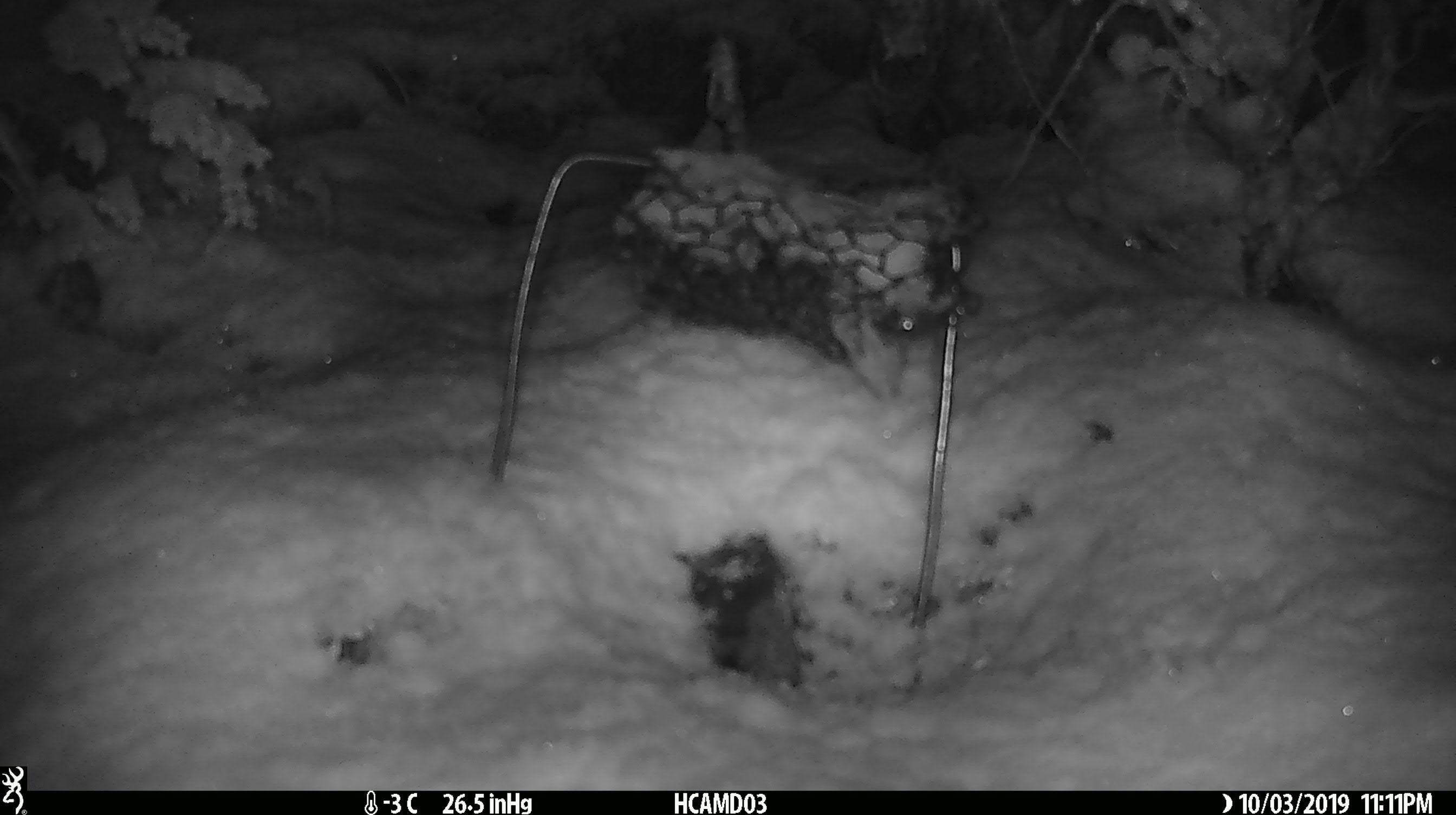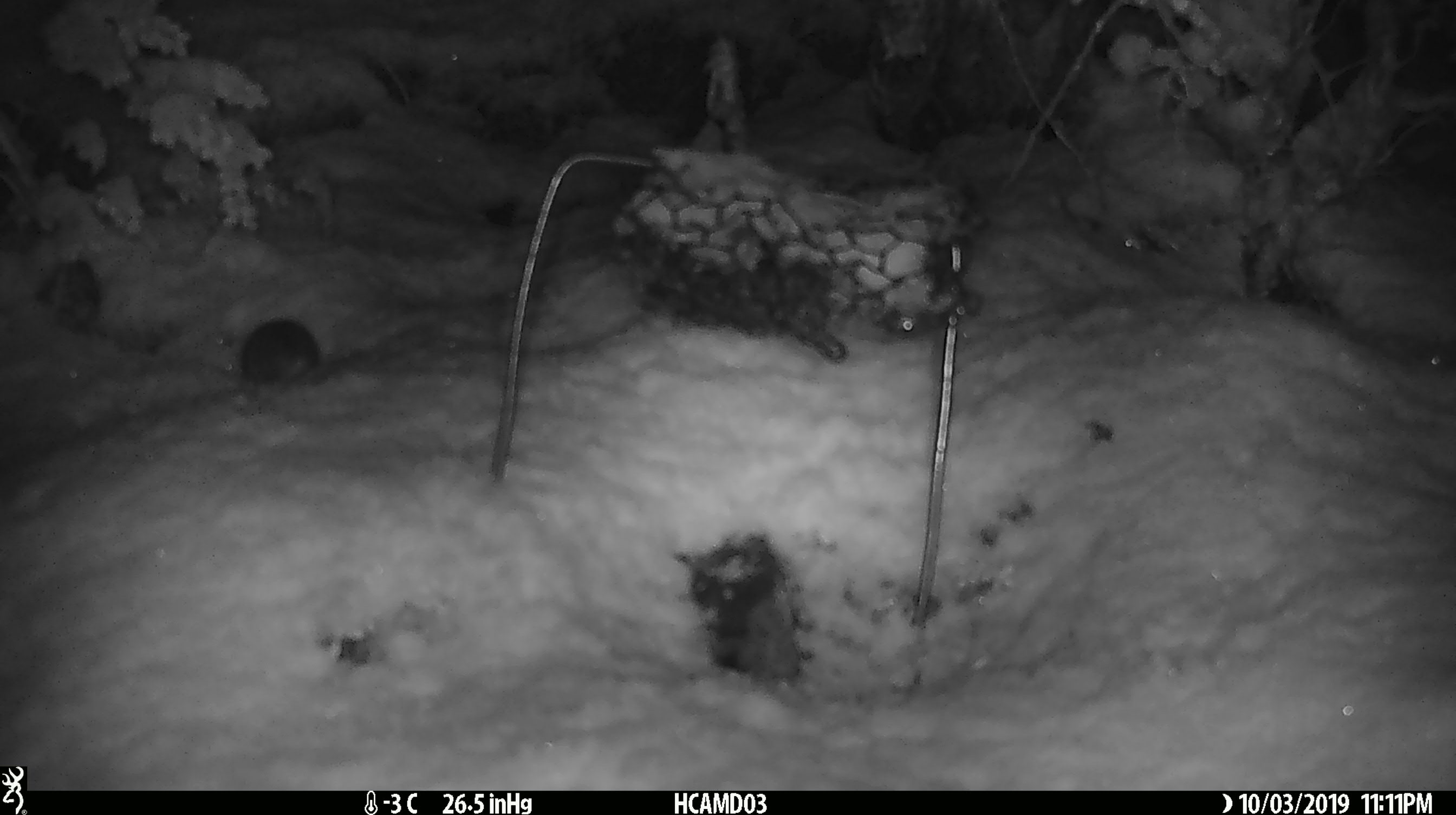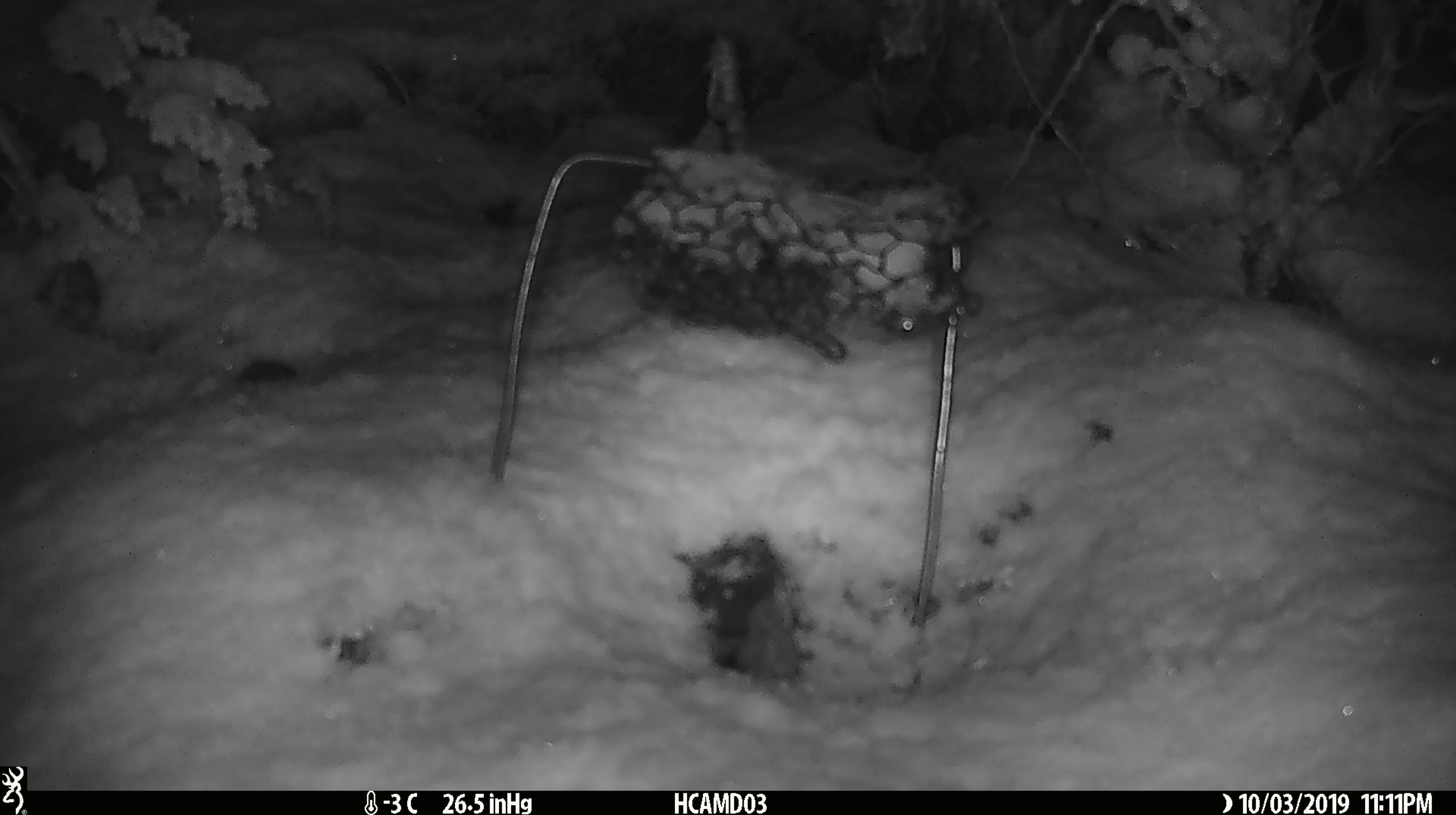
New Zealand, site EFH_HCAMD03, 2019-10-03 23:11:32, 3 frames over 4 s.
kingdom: Animalia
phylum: Chordata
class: Mammalia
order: Rodentia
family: Muridae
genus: Mus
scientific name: Mus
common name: mouse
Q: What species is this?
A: Mouse (Mus).